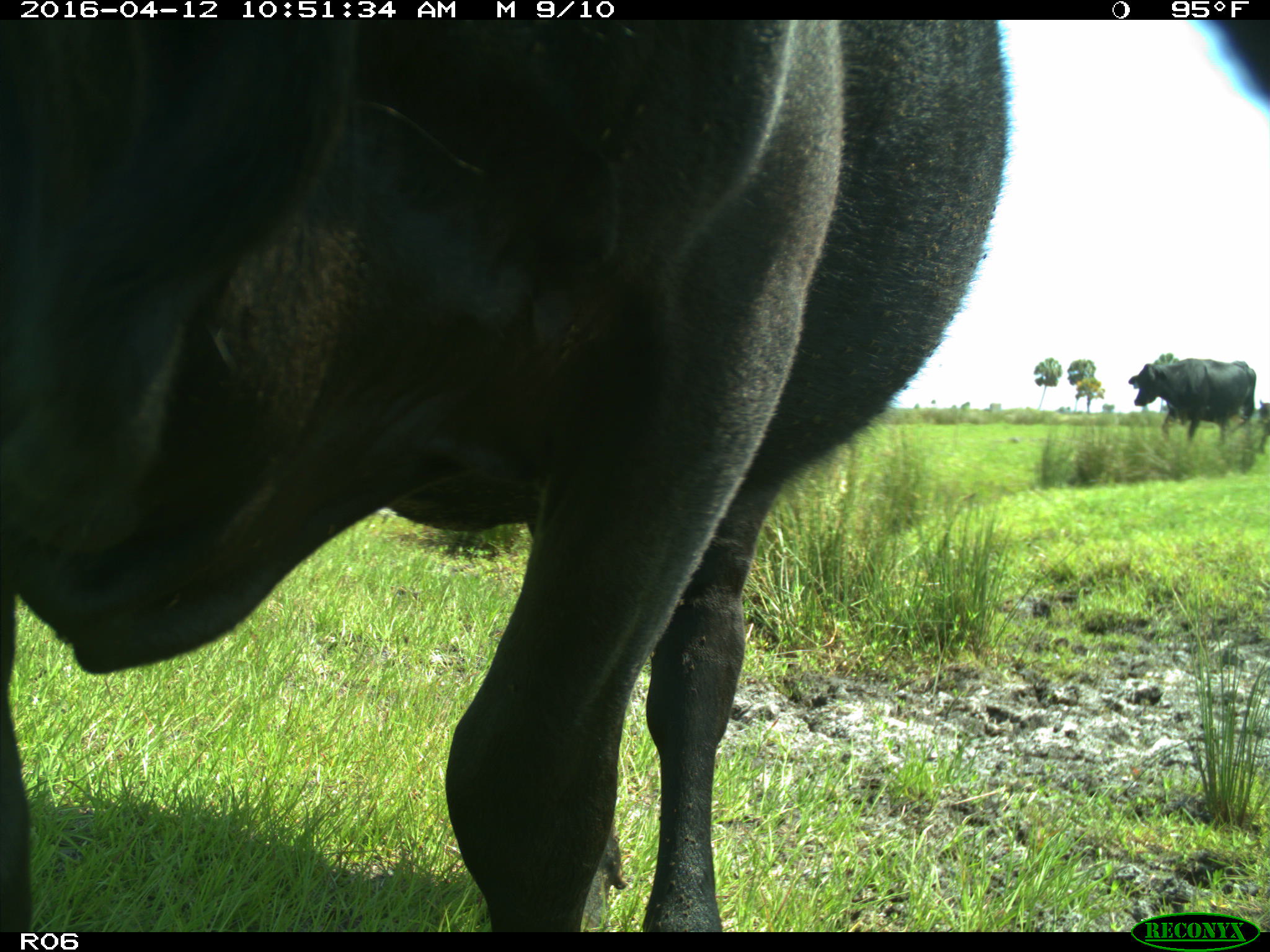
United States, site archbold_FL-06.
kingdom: Animalia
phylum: Chordata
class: Mammalia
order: Artiodactyla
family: Bovidae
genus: Bos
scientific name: Bos taurus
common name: domestic cow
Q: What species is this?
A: Bos taurus (domestic cow).